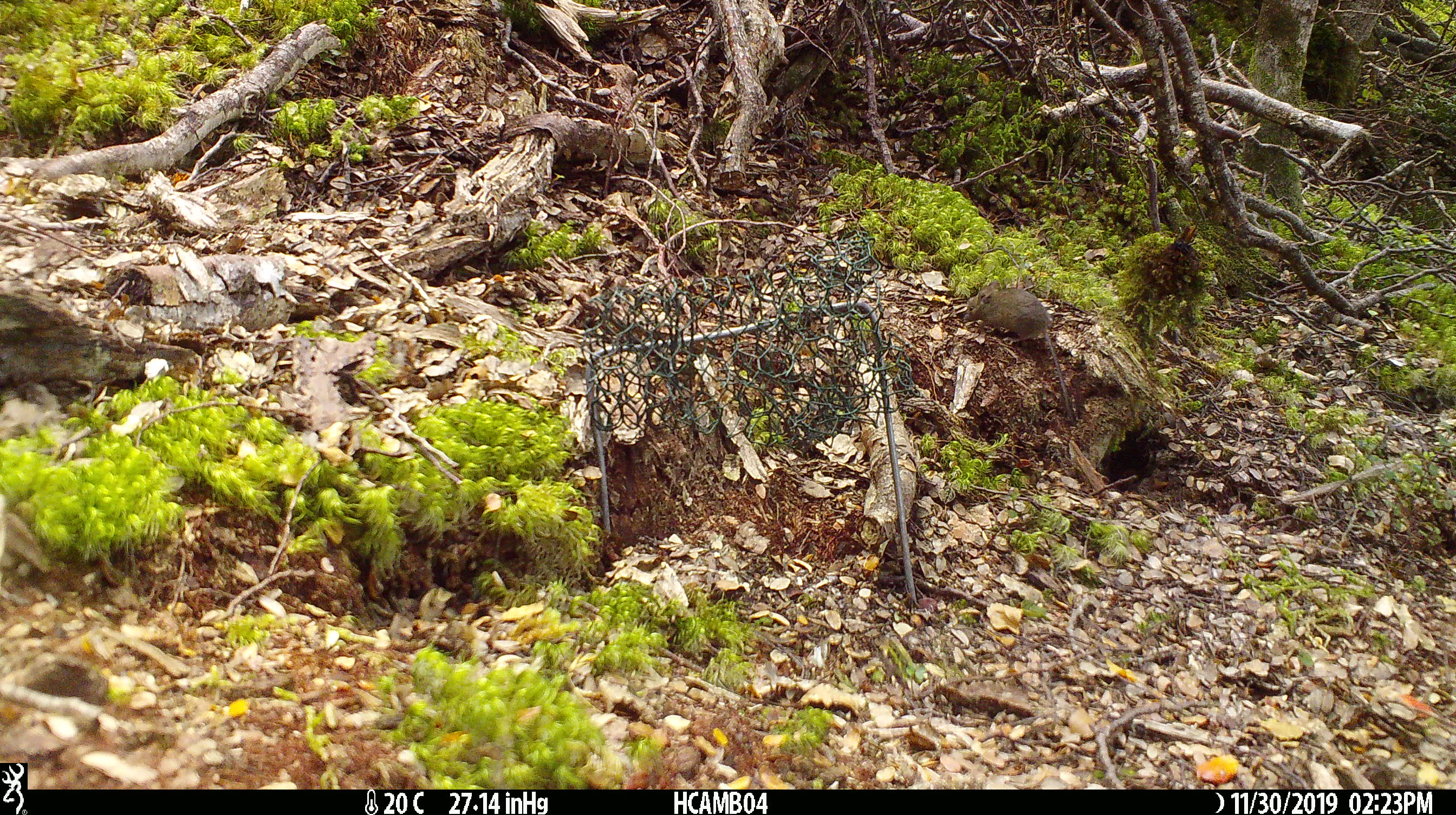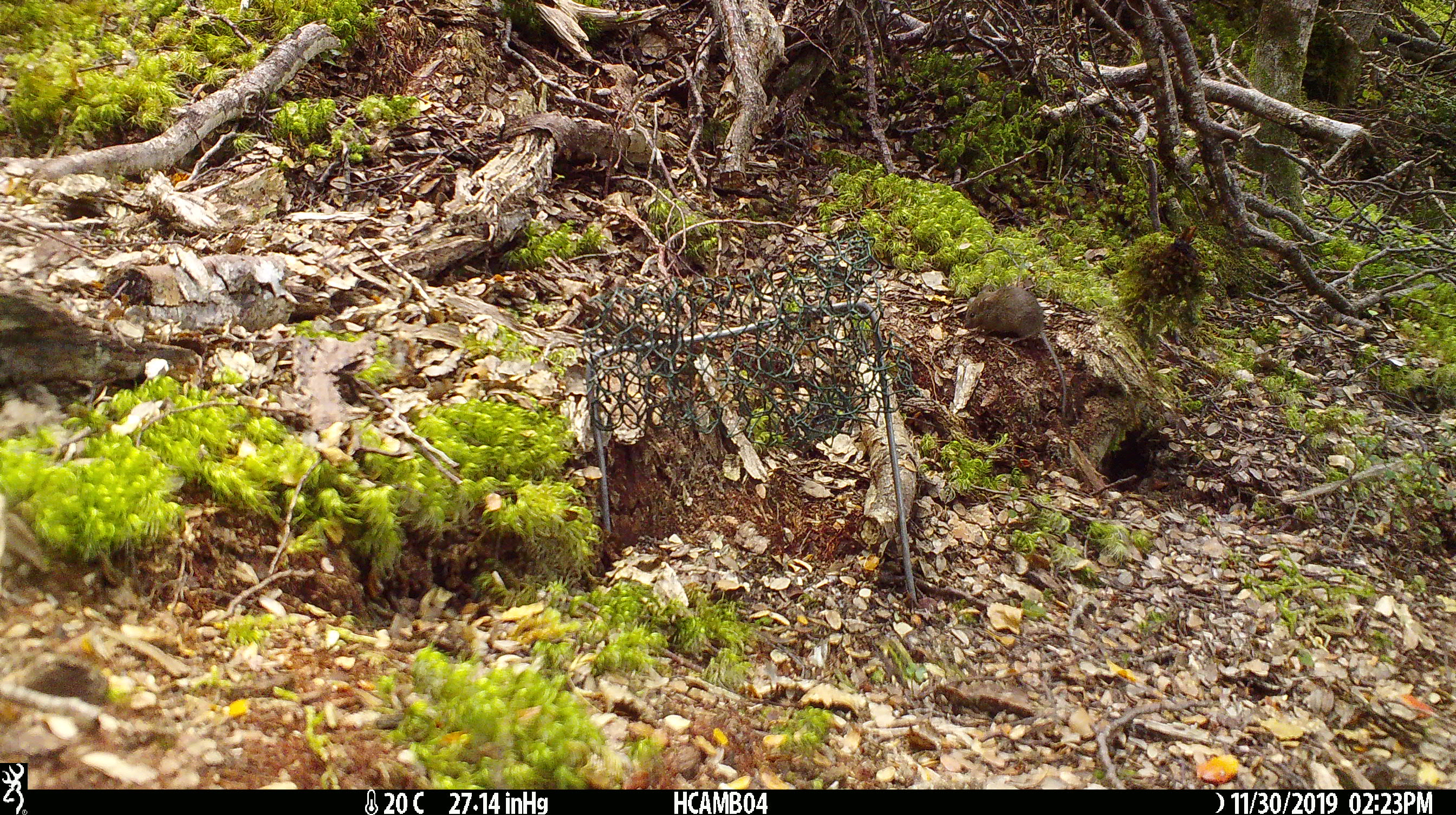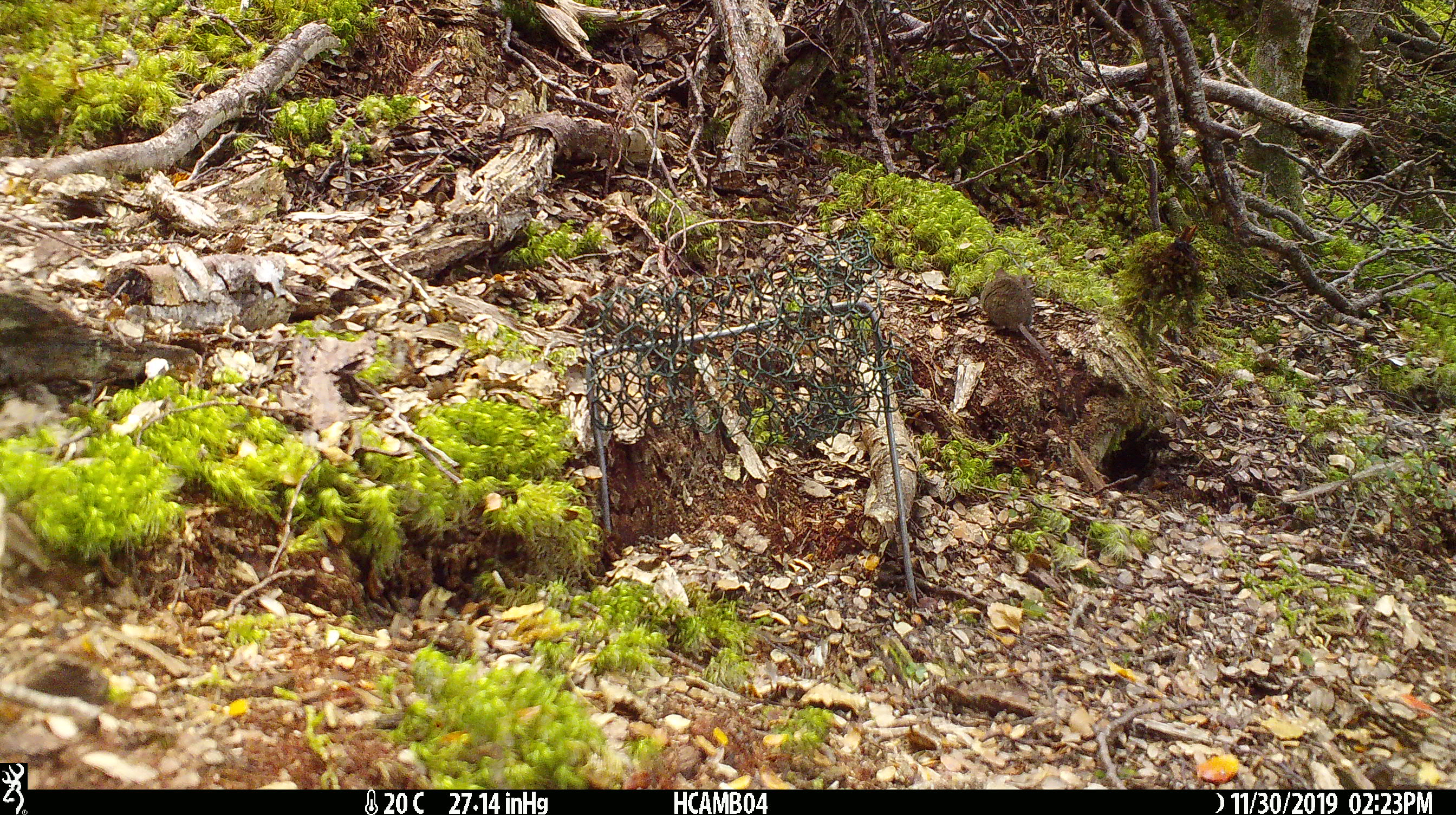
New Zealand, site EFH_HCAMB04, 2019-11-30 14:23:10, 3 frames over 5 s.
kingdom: Animalia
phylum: Chordata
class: Mammalia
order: Rodentia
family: Muridae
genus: Mus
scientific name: Mus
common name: mouse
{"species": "mouse (Mus)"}